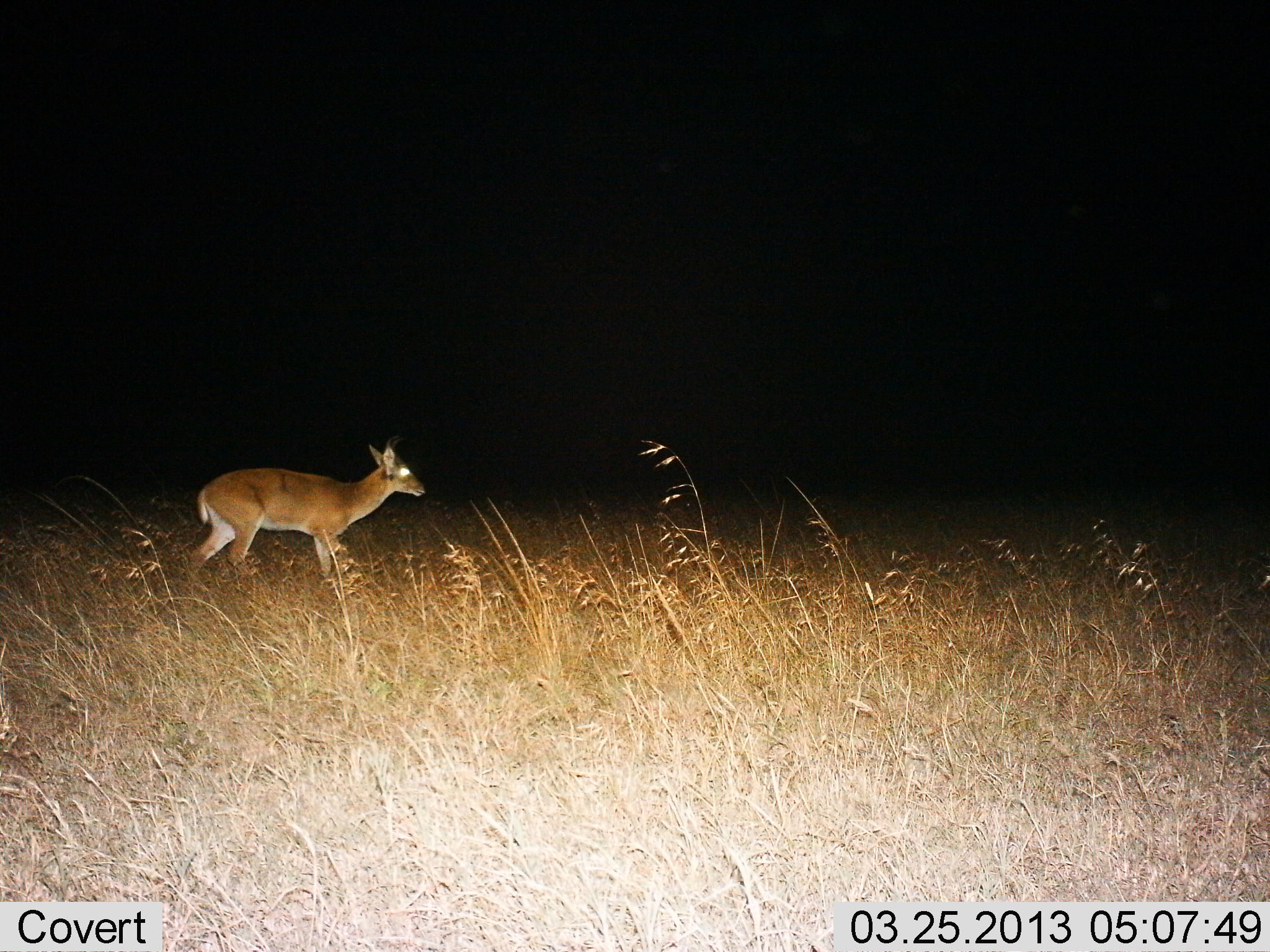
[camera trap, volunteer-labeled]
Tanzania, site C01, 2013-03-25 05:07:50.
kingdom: Animalia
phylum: Chordata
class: Mammalia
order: Artiodactyla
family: Bovidae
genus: Redunca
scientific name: Redunca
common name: reedbuck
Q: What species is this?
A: Reedbuck (Redunca).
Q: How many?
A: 1.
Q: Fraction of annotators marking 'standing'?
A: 39%.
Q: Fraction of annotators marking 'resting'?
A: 0%.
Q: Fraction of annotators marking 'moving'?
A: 61%.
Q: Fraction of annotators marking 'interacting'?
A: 0%.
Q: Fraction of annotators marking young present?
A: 0%.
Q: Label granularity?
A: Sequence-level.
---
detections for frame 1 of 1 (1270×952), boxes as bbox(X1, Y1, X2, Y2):
animal: bbox(187, 435, 427, 586)